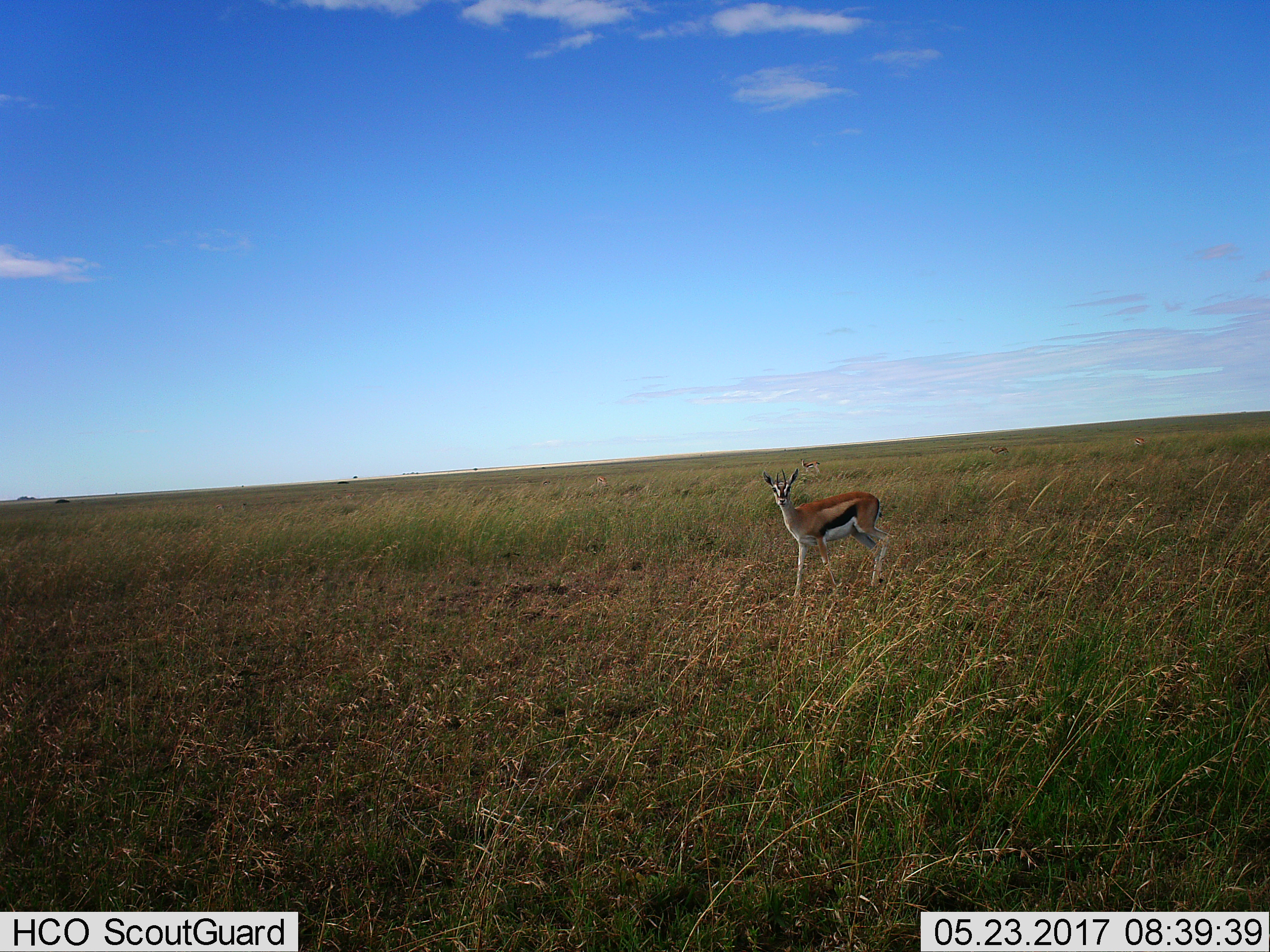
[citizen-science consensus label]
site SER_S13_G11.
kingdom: Animalia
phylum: Chordata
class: Mammalia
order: Artiodactyla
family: Bovidae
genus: Eudorcas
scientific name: Eudorcas thomsonii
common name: thomson's gazelle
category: gazellethomsons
Gazellethomsons (thomson's gazelle) (Eudorcas thomsonii), count 4. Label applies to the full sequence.